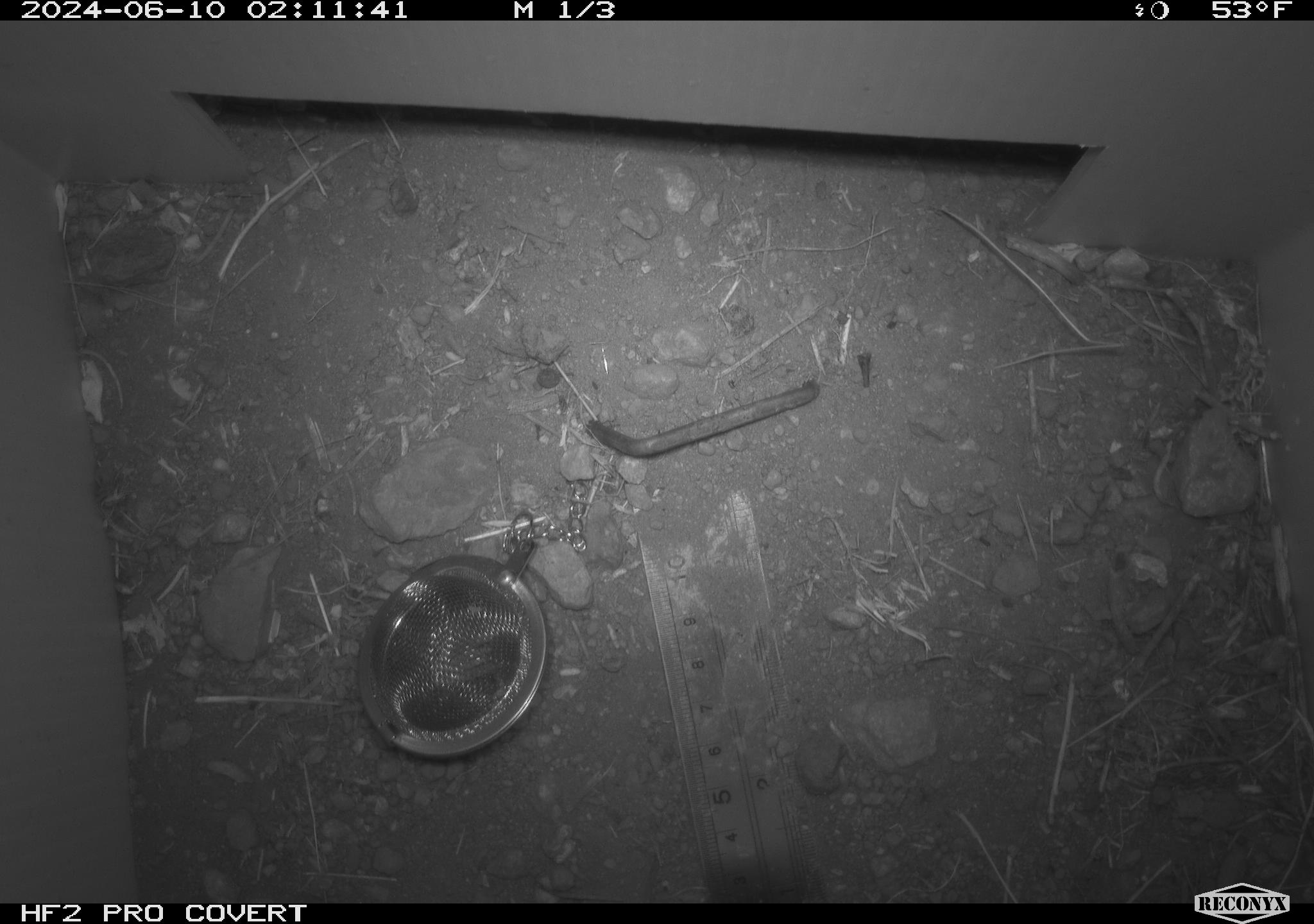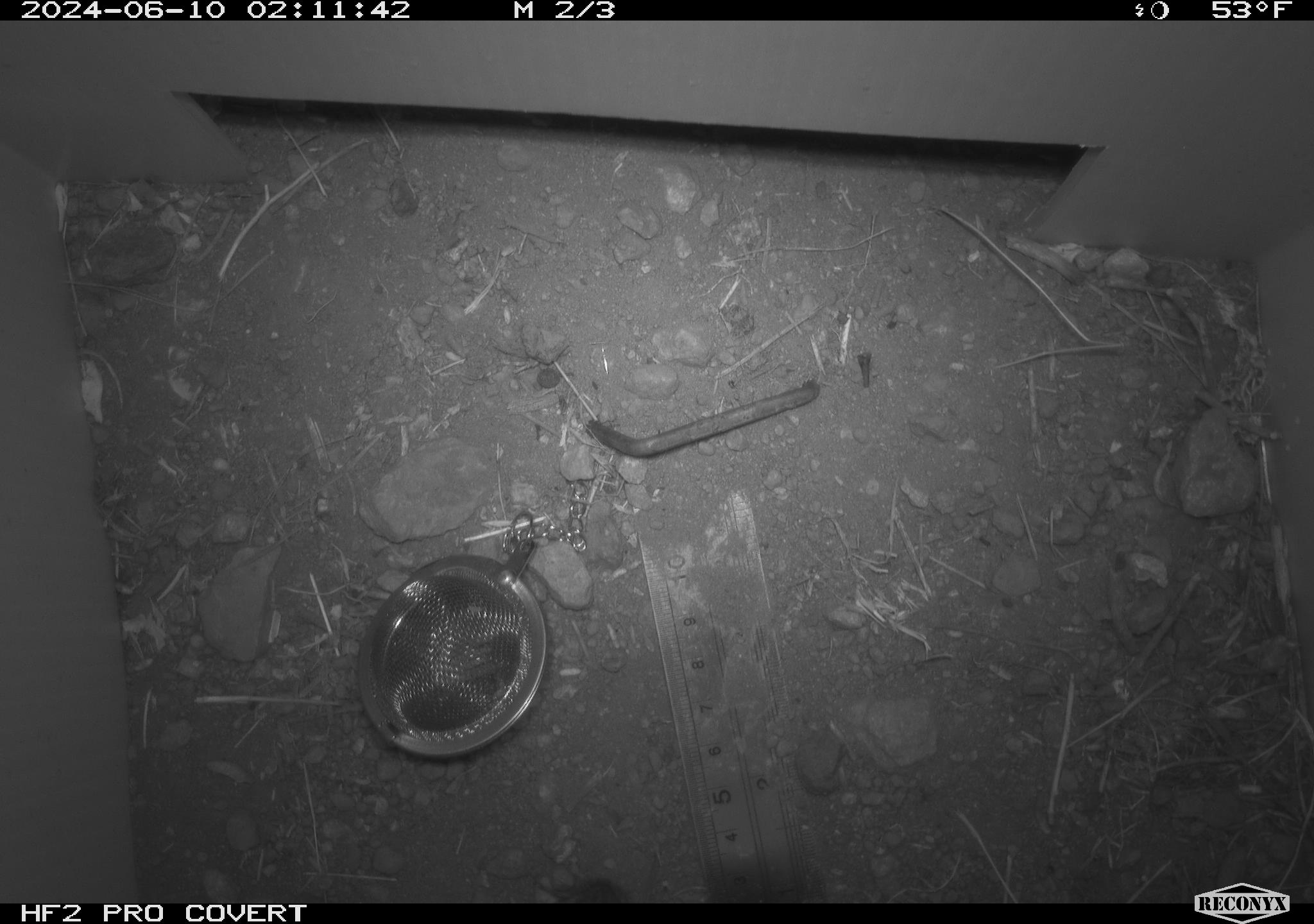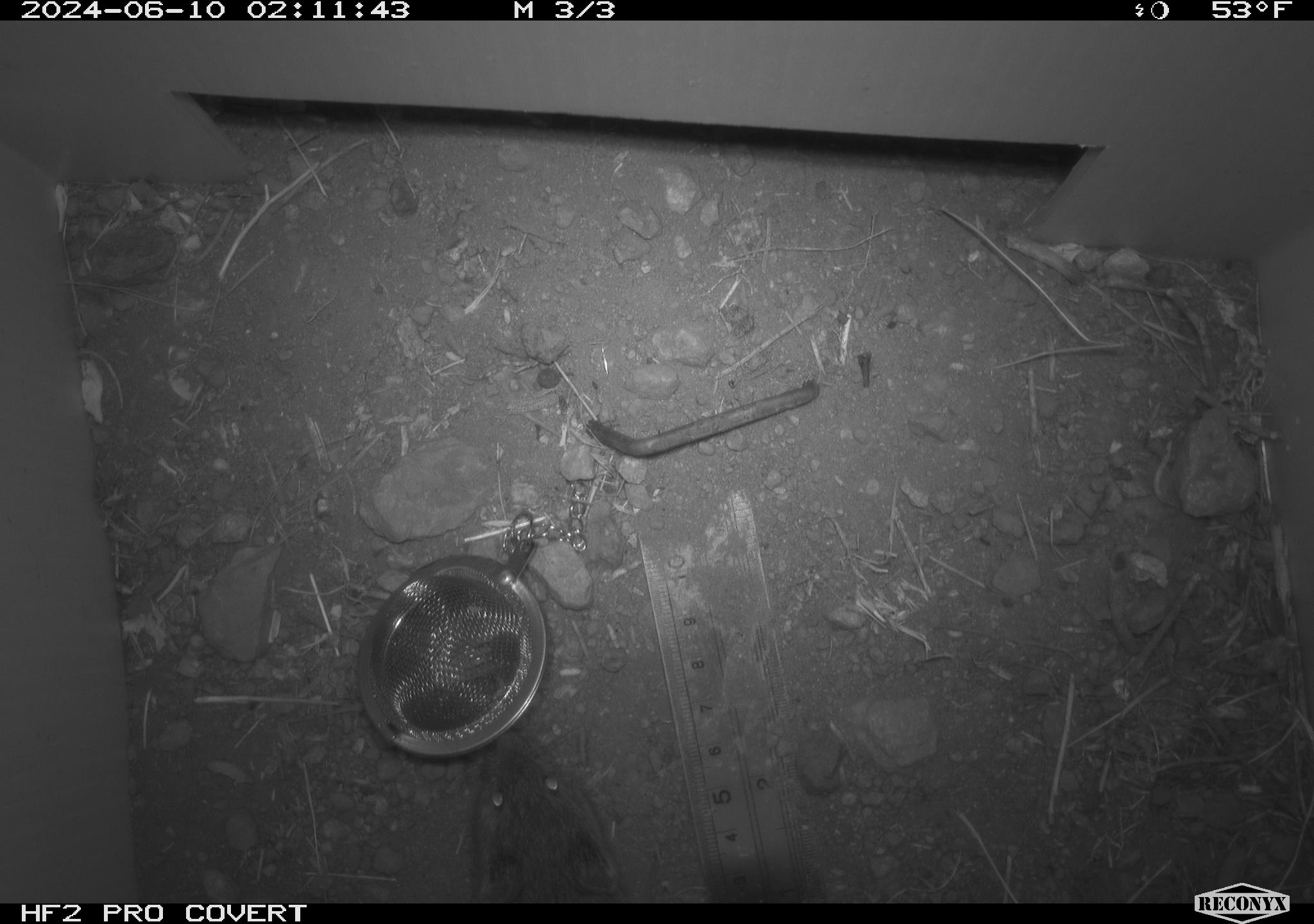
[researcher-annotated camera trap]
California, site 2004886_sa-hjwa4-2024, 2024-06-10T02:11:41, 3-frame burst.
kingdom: Animalia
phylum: Chordata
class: Mammalia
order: Rodentia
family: Cricetidae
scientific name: Cricetidae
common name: hamsters, voles, lemmings, and allies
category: cricetidae family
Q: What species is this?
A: Cricetidae family (hamsters, voles, lemmings, and allies) (Cricetidae).